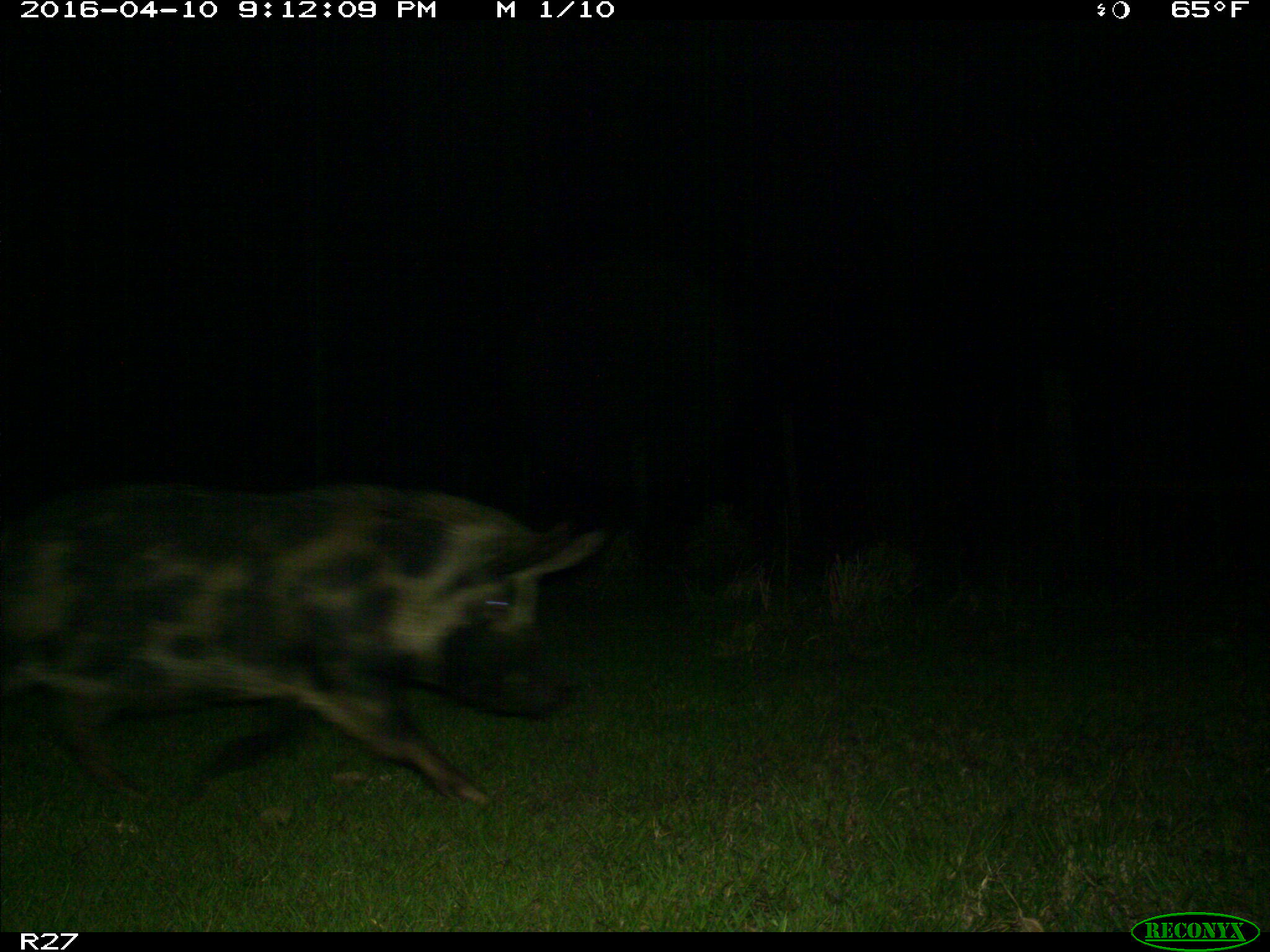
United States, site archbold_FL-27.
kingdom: Animalia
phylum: Chordata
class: Mammalia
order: Artiodactyla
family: Suidae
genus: Sus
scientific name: Sus scrofa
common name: wild boar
Sus scrofa (wild boar).